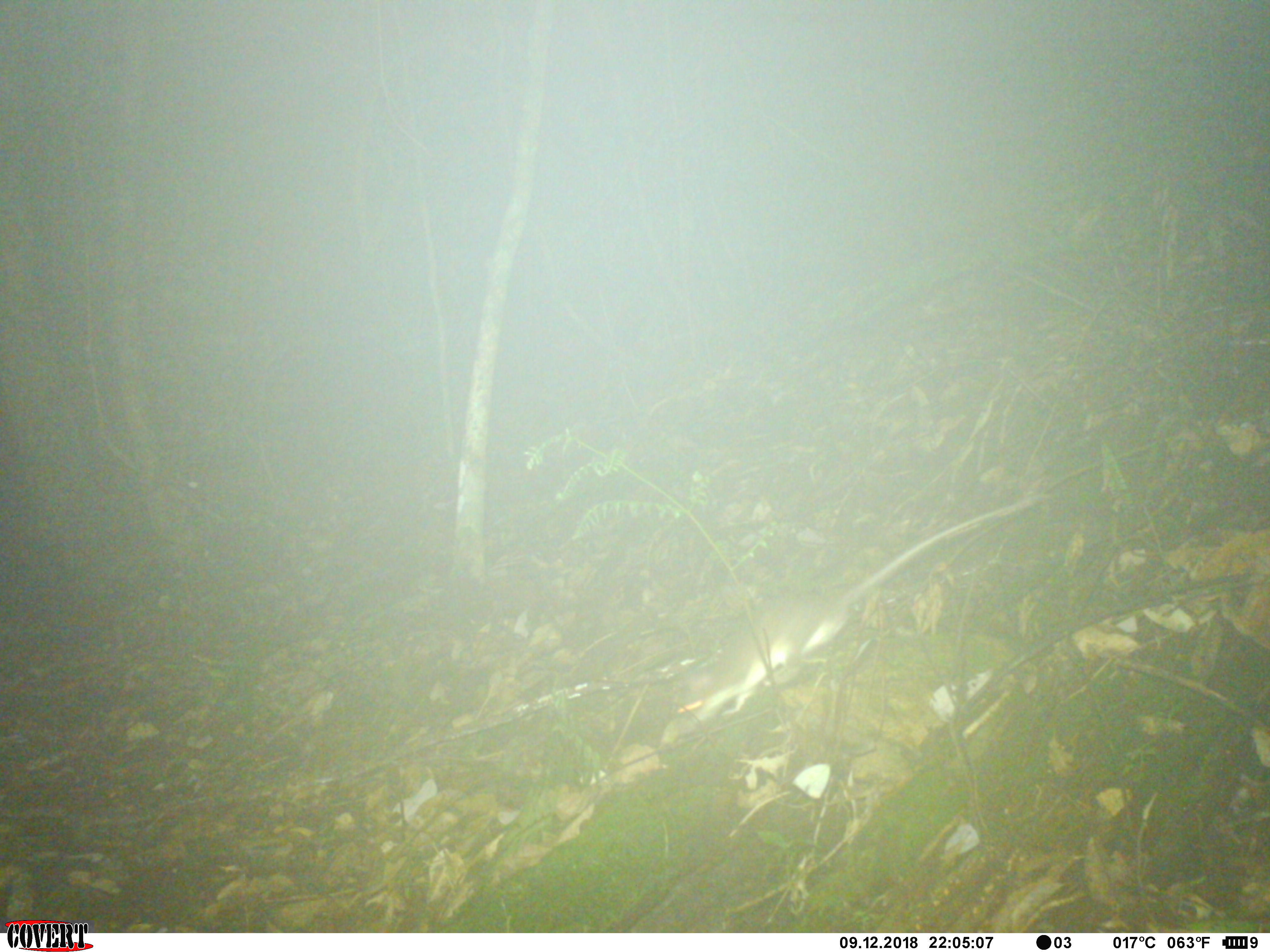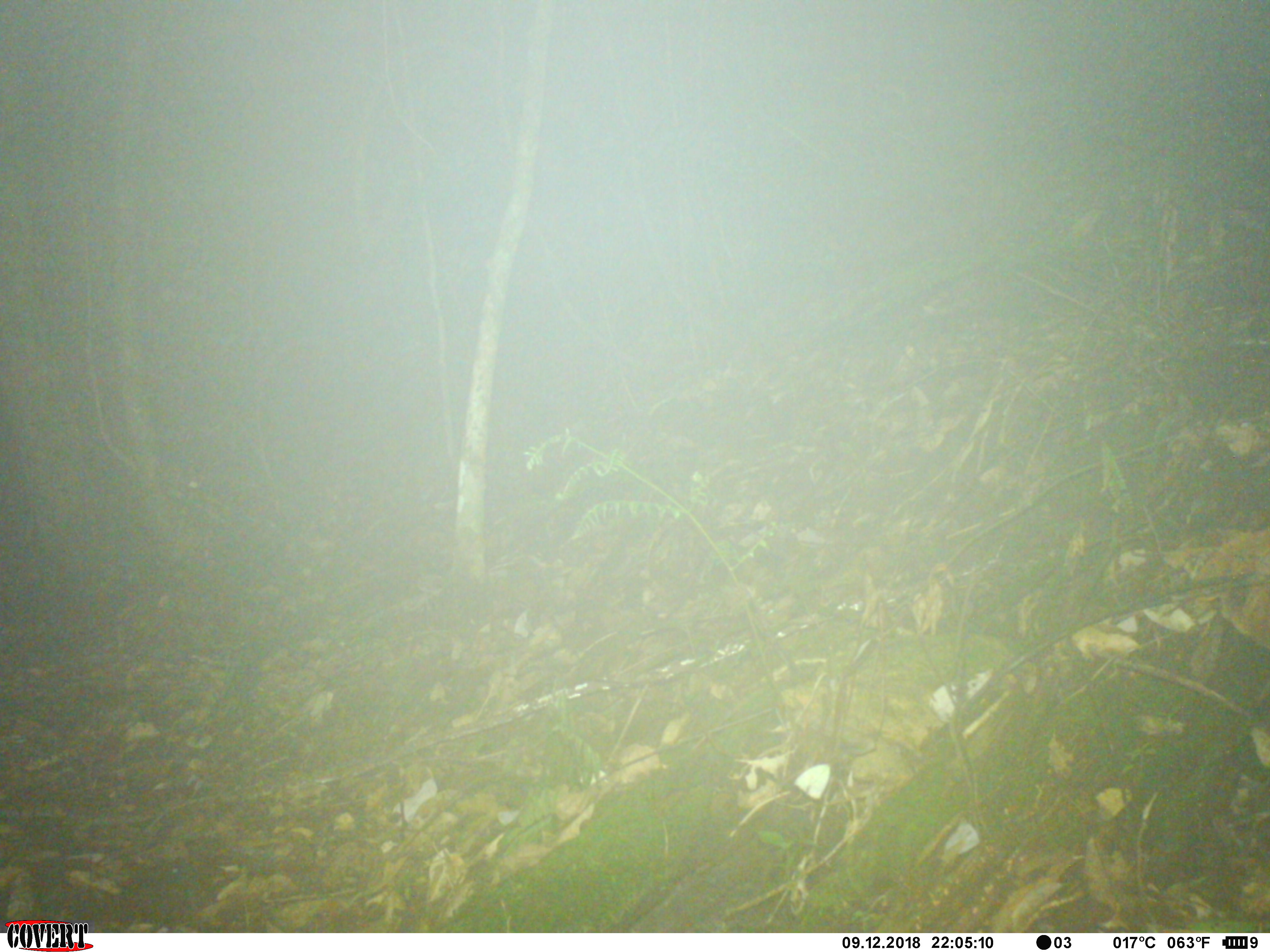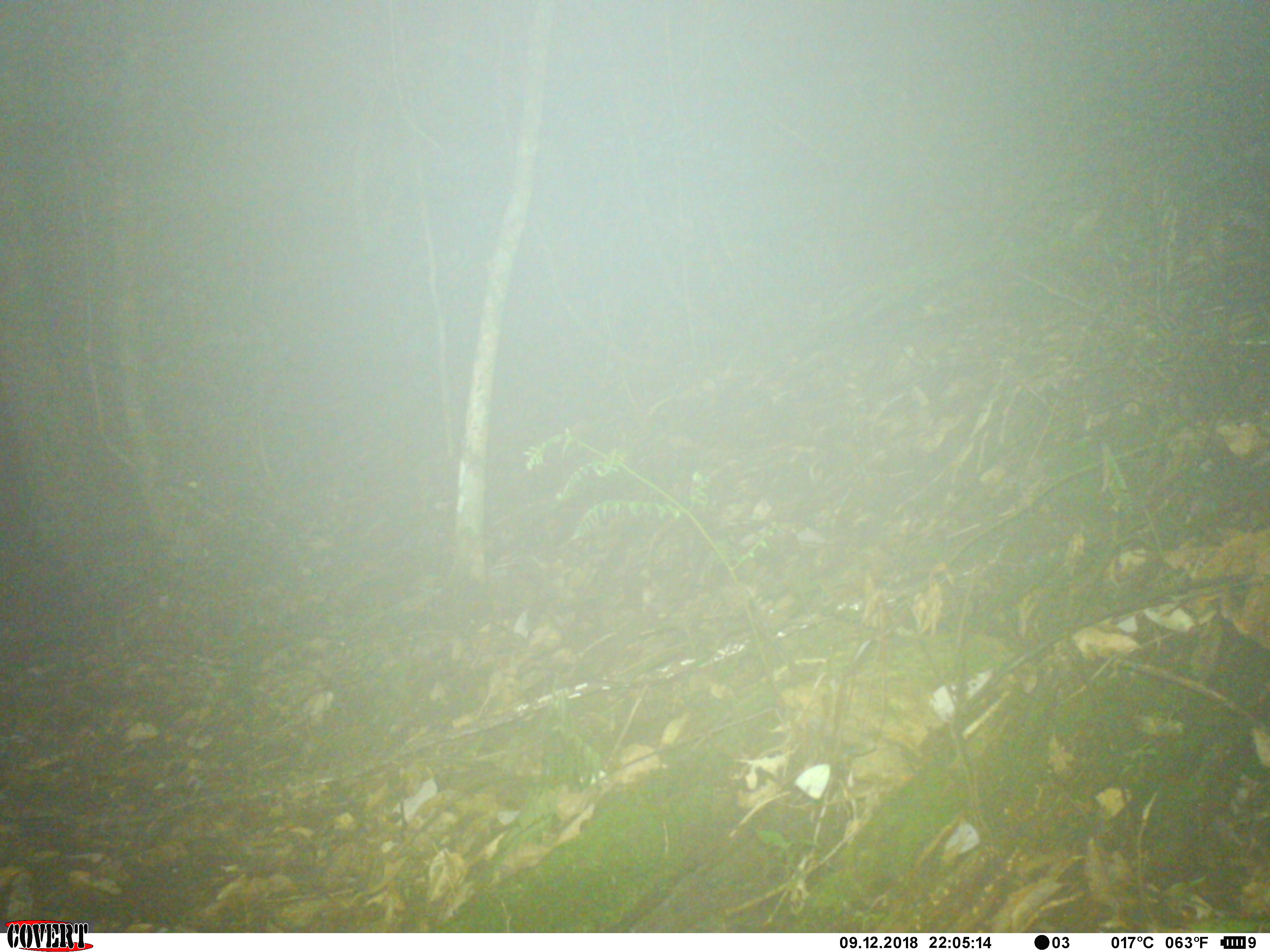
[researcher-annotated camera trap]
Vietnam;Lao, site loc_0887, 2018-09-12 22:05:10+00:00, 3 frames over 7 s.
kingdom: Animalia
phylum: Chordata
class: Mammalia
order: Rodentia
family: Muridae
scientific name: Muridae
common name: old-world mice and rats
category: unidentified murid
Unidentified murid (old-world mice and rats) (Muridae). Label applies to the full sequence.